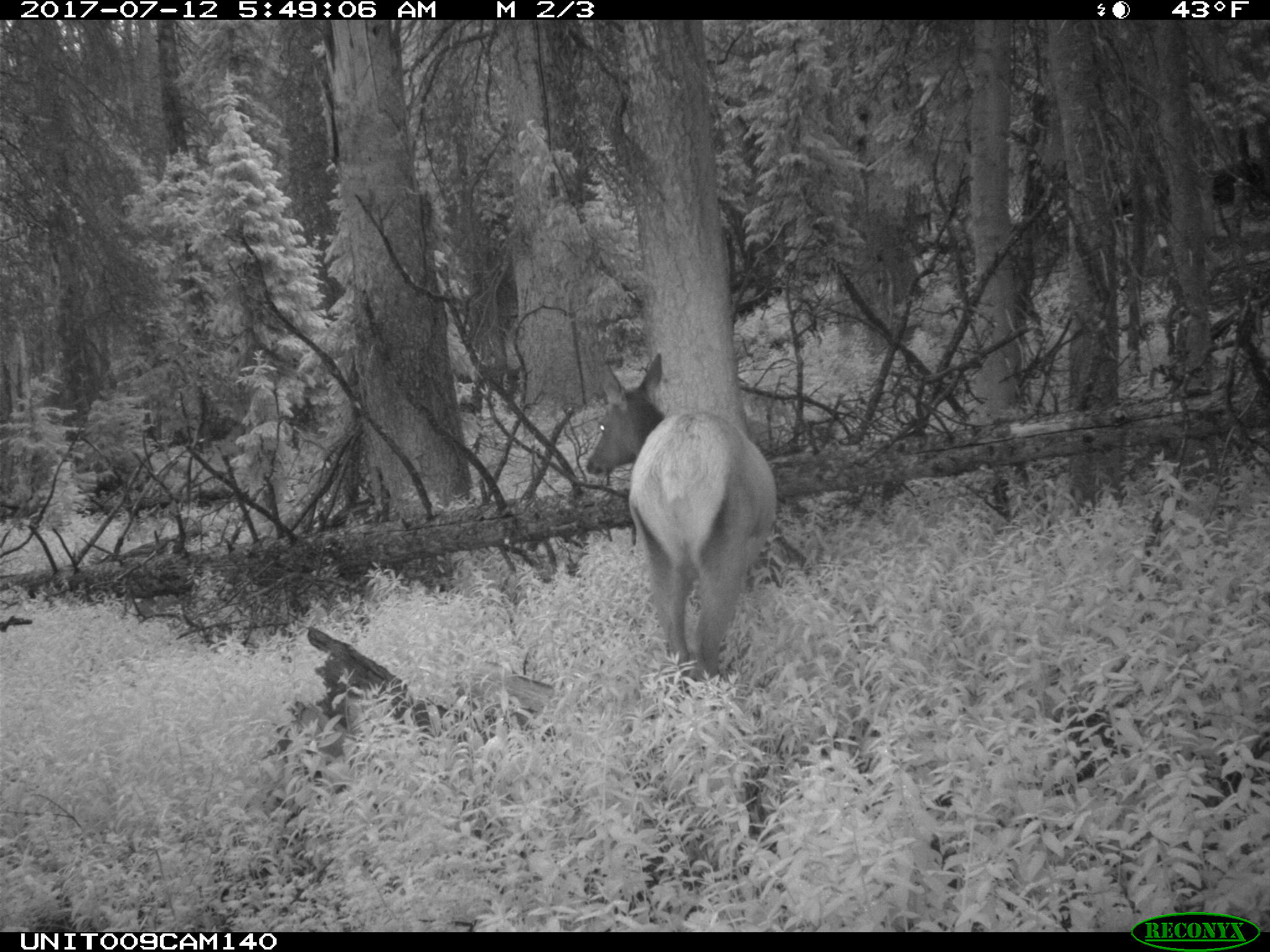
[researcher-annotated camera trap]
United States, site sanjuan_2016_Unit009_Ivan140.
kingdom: Animalia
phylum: Chordata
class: Mammalia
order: Artiodactyla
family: Cervidae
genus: Cervus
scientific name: Cervus elaphus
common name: red deer